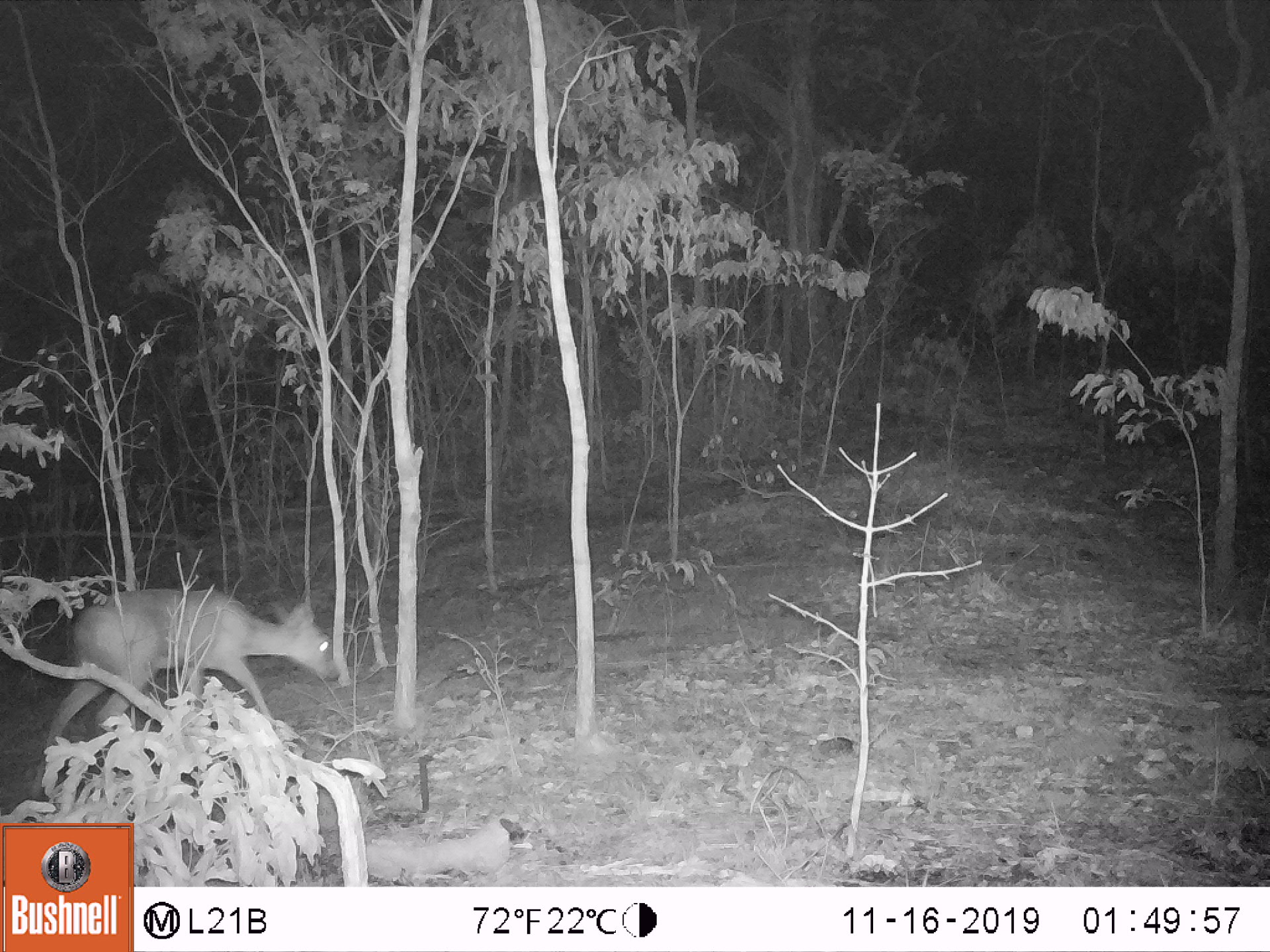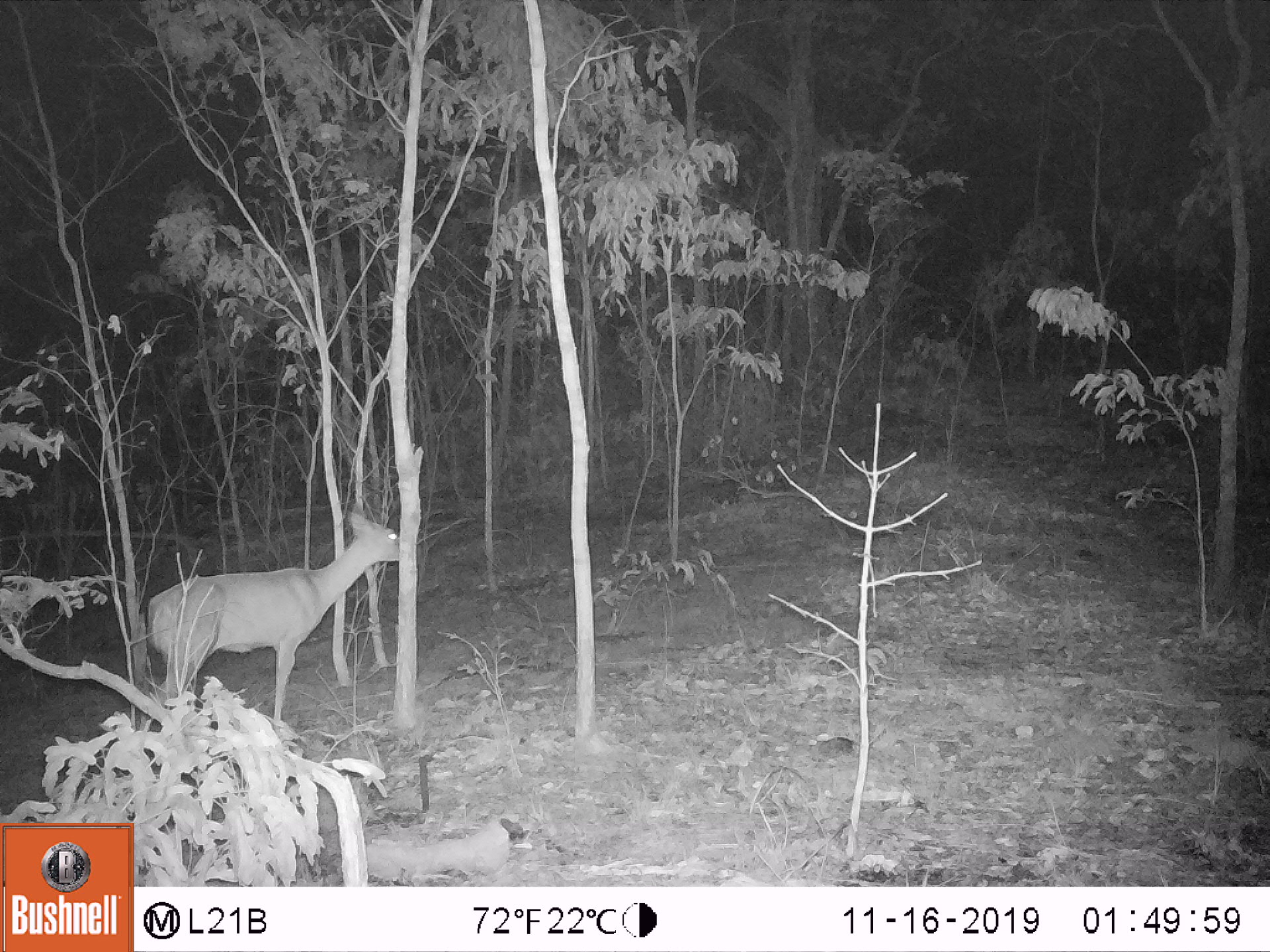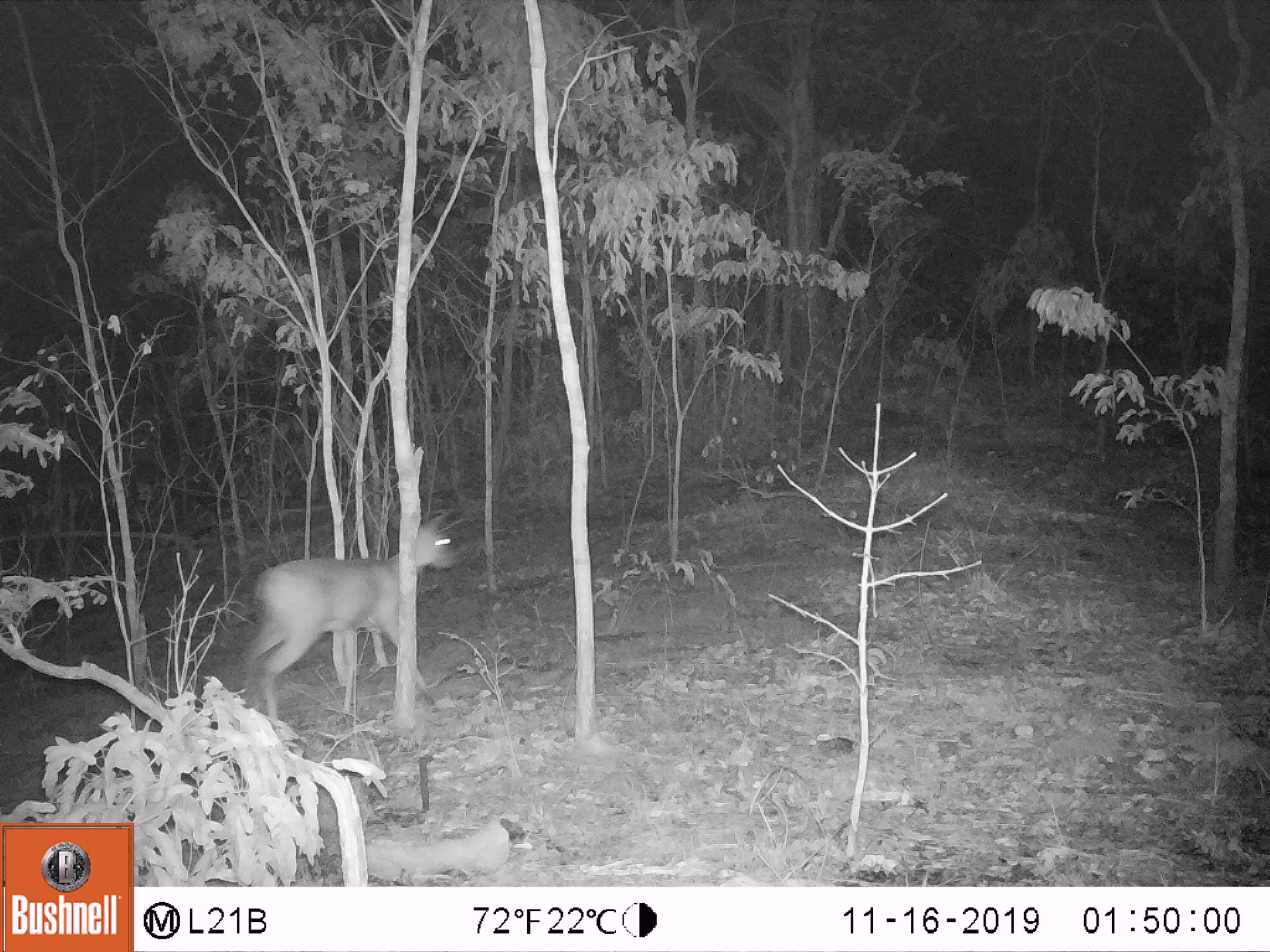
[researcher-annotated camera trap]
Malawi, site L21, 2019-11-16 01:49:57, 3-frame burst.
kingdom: Animalia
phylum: Chordata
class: Mammalia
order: Artiodactyla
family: Bovidae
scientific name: Antilopinae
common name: small antelope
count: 1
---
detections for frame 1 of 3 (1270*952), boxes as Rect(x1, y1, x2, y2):
small antelope: Rect(45, 585, 339, 750)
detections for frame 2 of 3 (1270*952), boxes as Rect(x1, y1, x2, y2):
small antelope: Rect(152, 513, 403, 718)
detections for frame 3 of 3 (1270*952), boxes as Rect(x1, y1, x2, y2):
small antelope: Rect(243, 510, 455, 717)